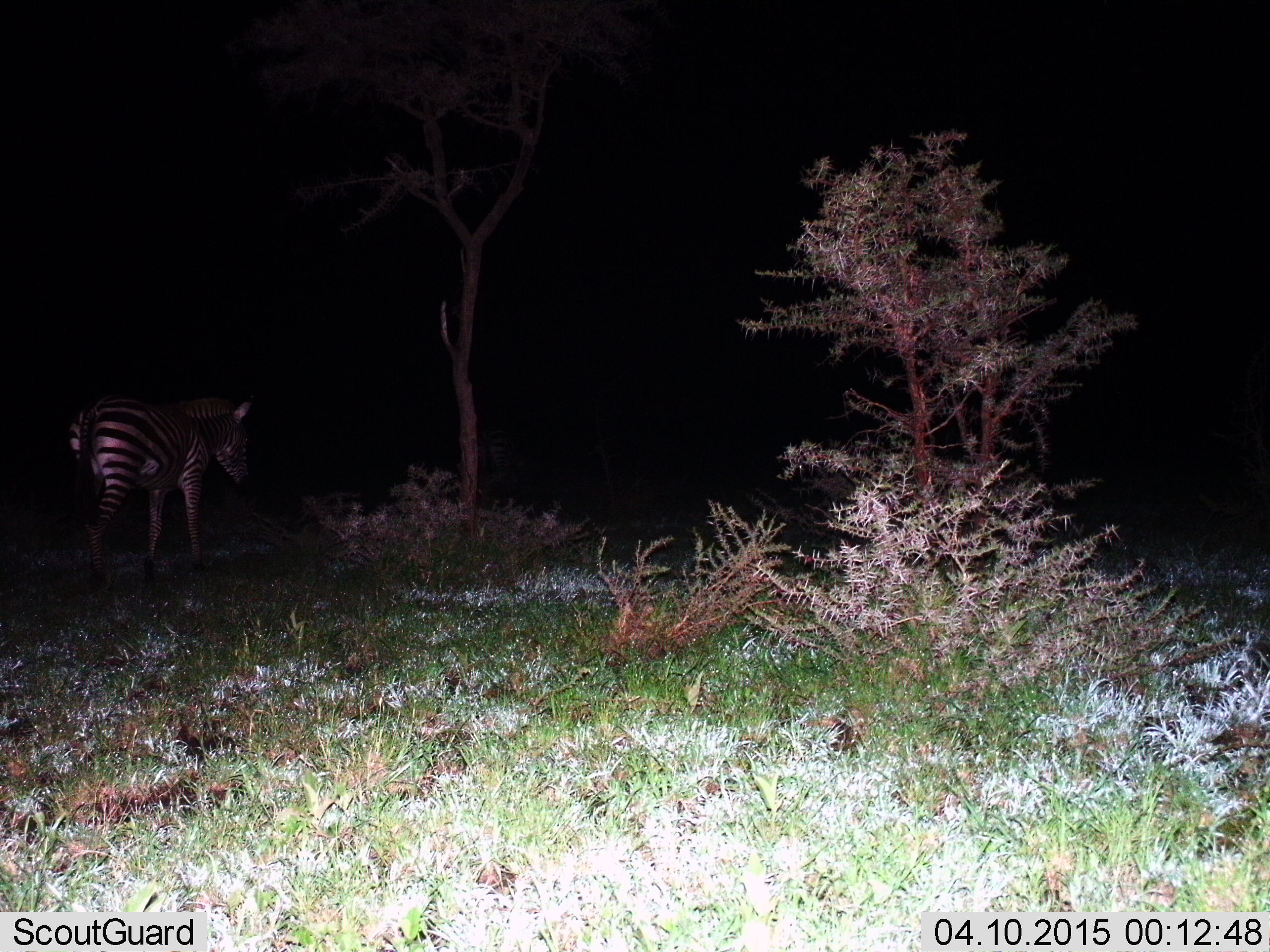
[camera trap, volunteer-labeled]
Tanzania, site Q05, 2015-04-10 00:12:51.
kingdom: Animalia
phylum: Chordata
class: Mammalia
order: Perissodactyla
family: Equidae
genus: Equus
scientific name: Equus quagga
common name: plains zebra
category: zebra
Zebra (plains zebra) (Equus quagga), count 1. Behavior (volunteer vote fractions): standing 40%, resting 10%, moving 50%, interacting 0%. Young present (vote fraction): 0%. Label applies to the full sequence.